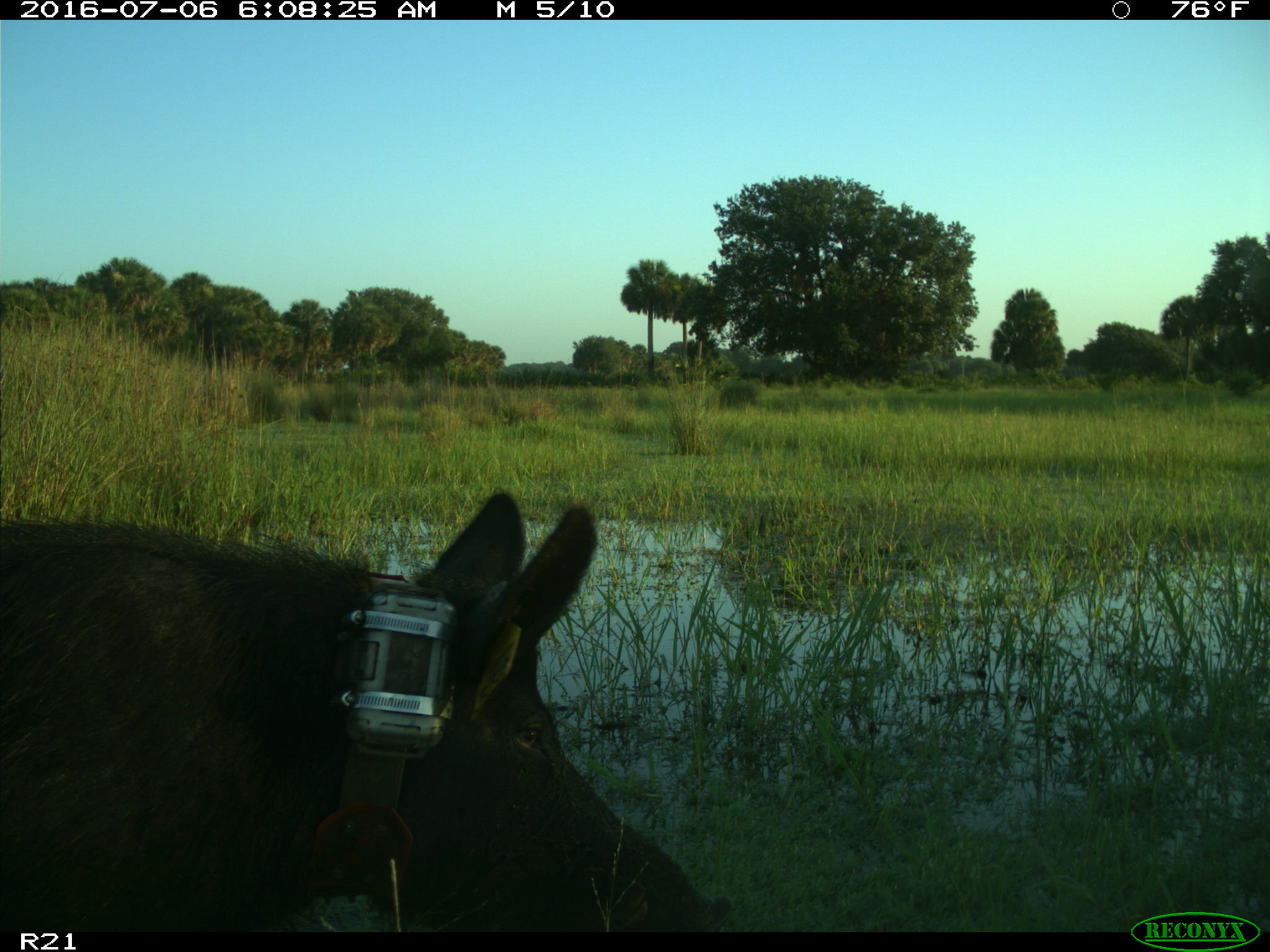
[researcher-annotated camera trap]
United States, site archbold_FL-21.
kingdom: Animalia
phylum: Chordata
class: Mammalia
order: Artiodactyla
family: Suidae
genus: Sus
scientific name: Sus scrofa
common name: wild boar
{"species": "Sus scrofa (wild boar)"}